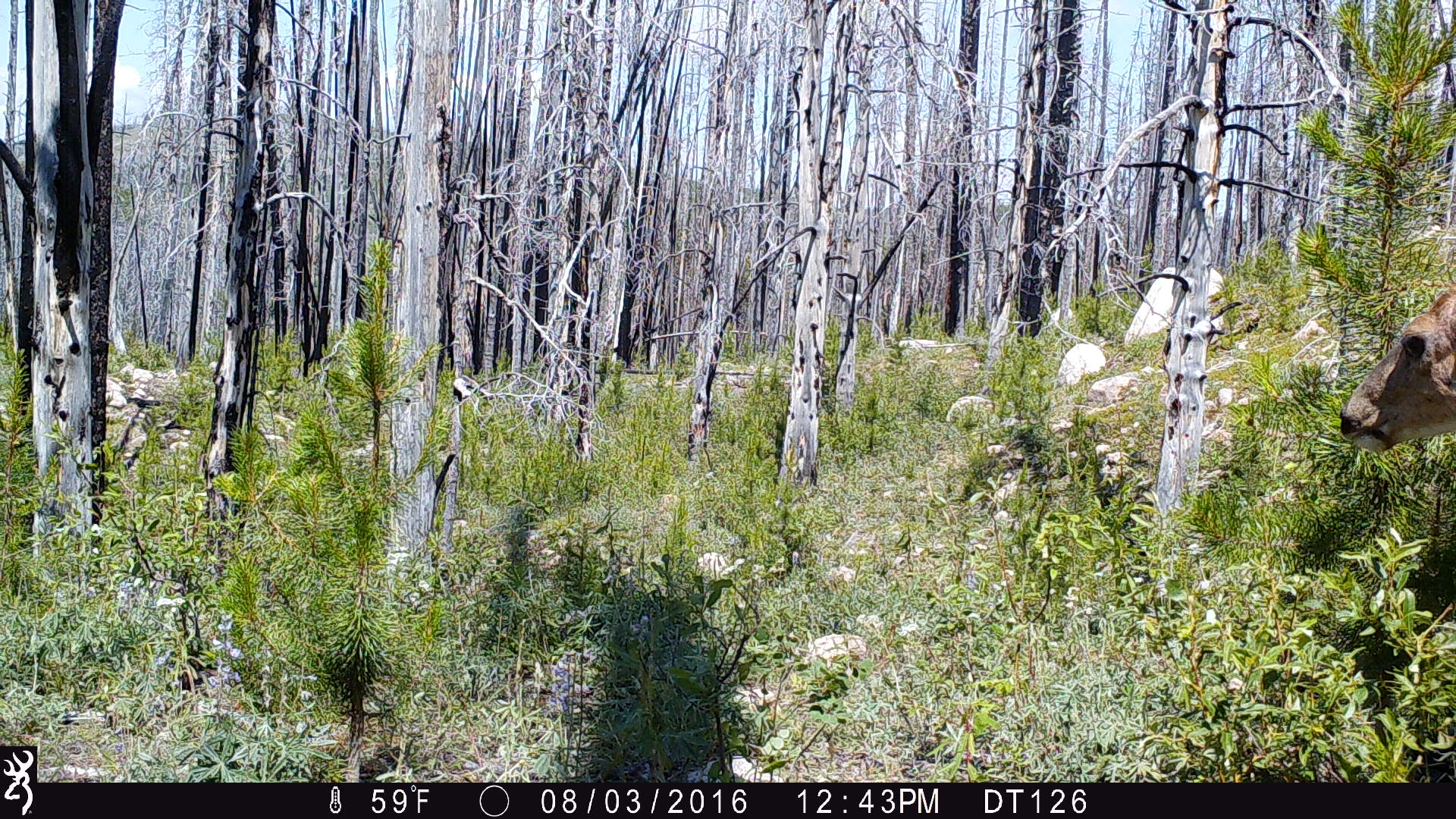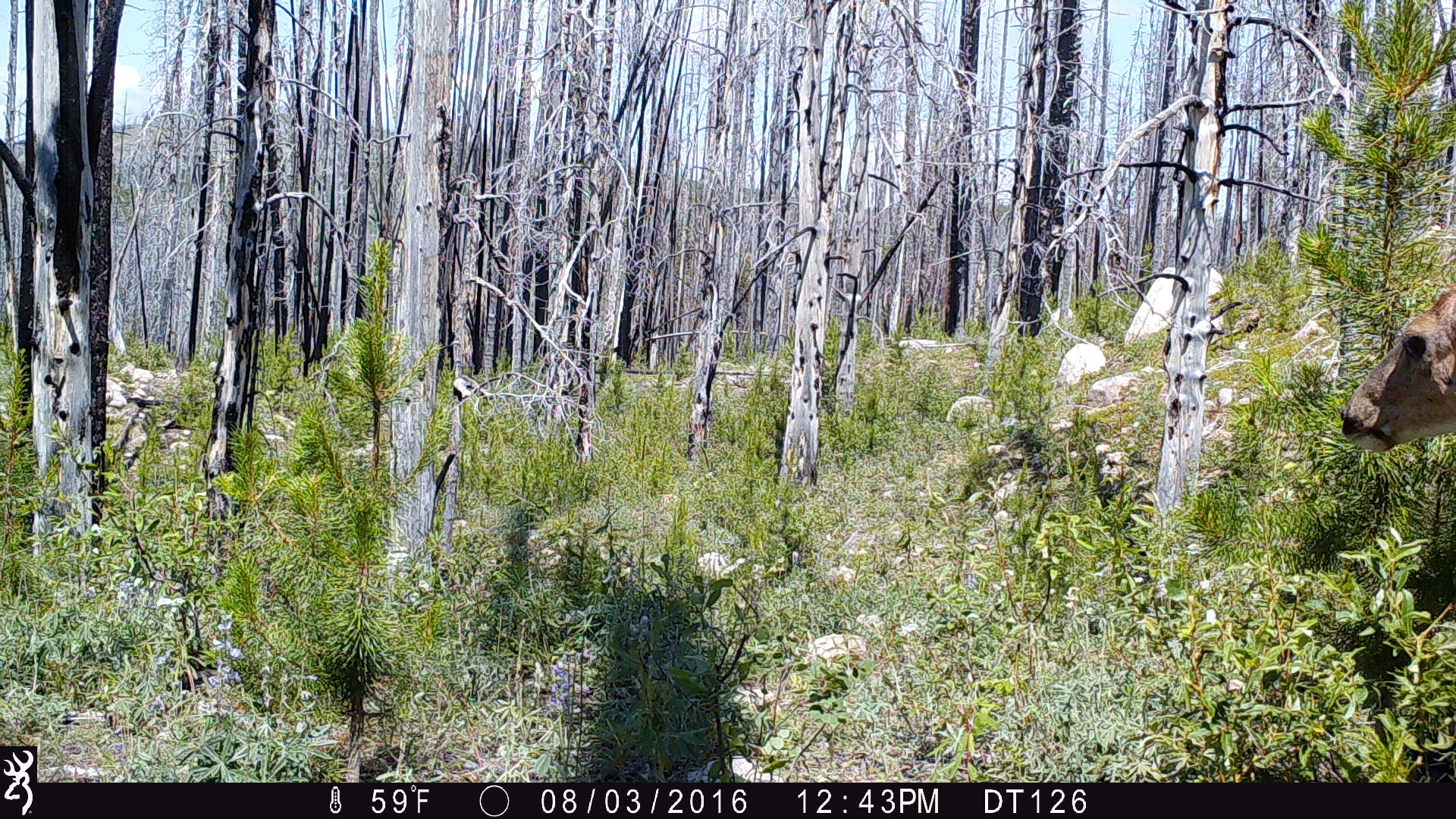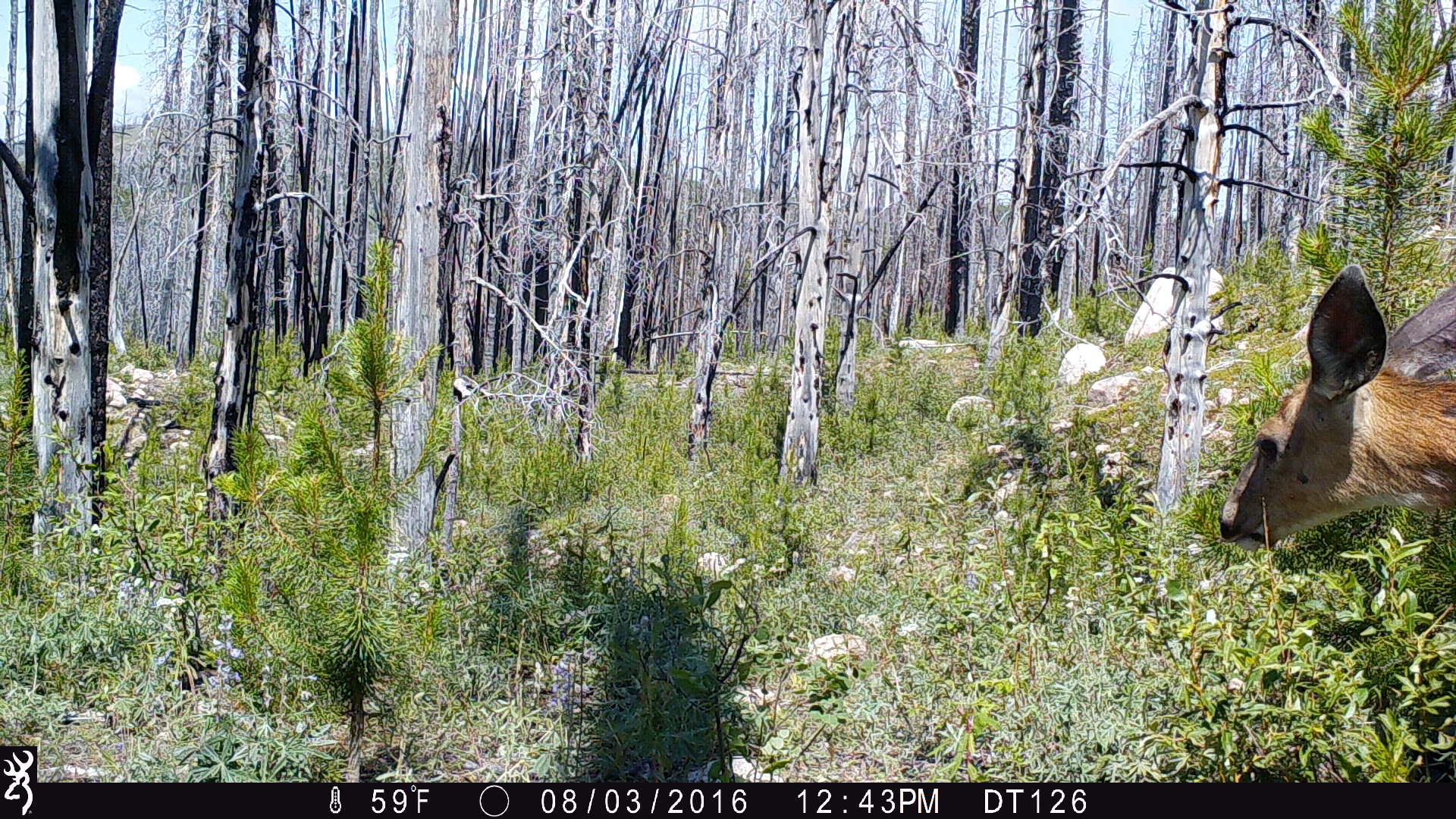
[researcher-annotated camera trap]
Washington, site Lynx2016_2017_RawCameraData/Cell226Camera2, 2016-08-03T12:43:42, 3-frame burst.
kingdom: Animalia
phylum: Chordata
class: Mammalia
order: Artiodactyla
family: Cervidae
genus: Odocoileus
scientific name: Odocoileus hemionus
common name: mule deer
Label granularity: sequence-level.